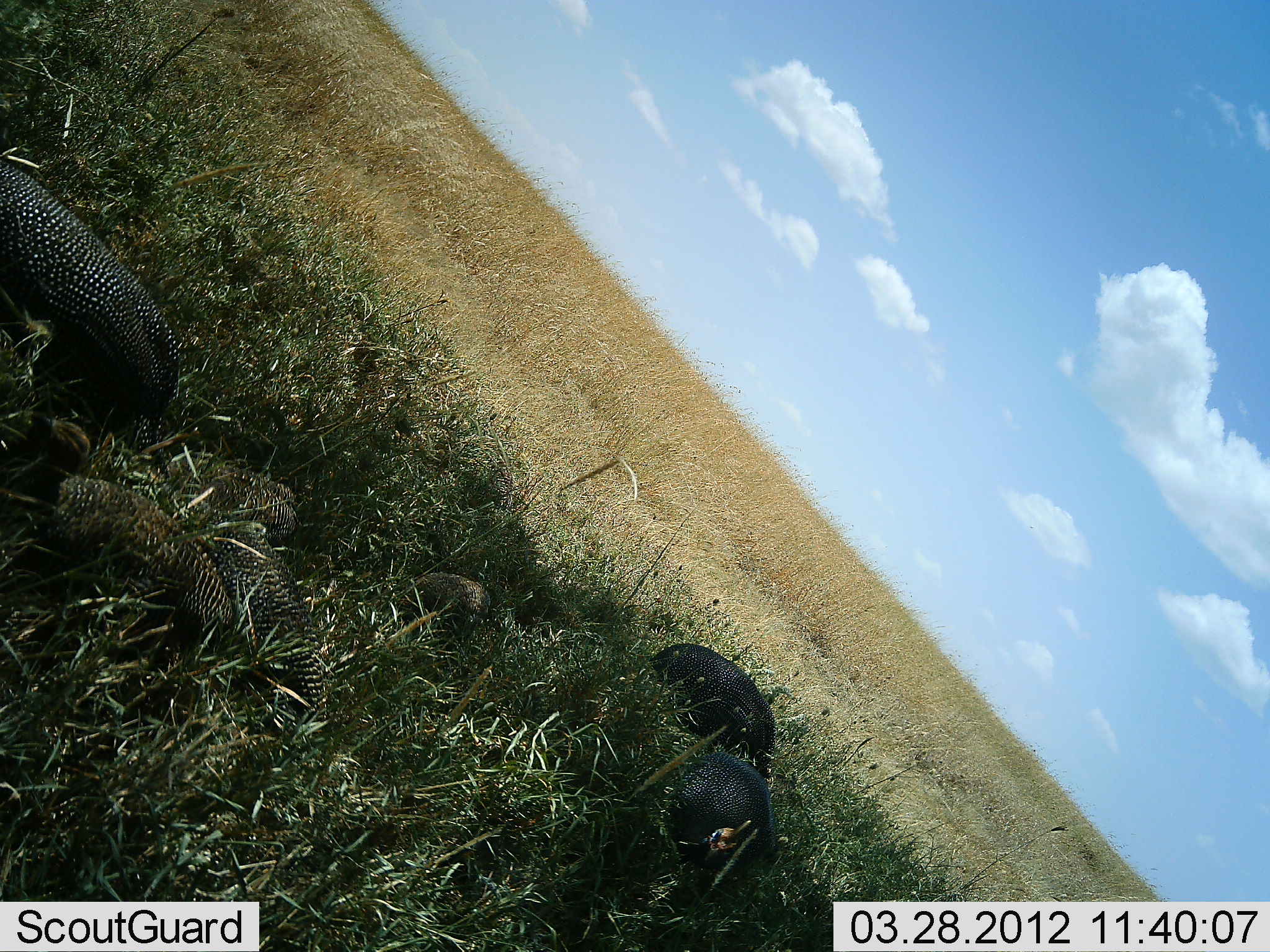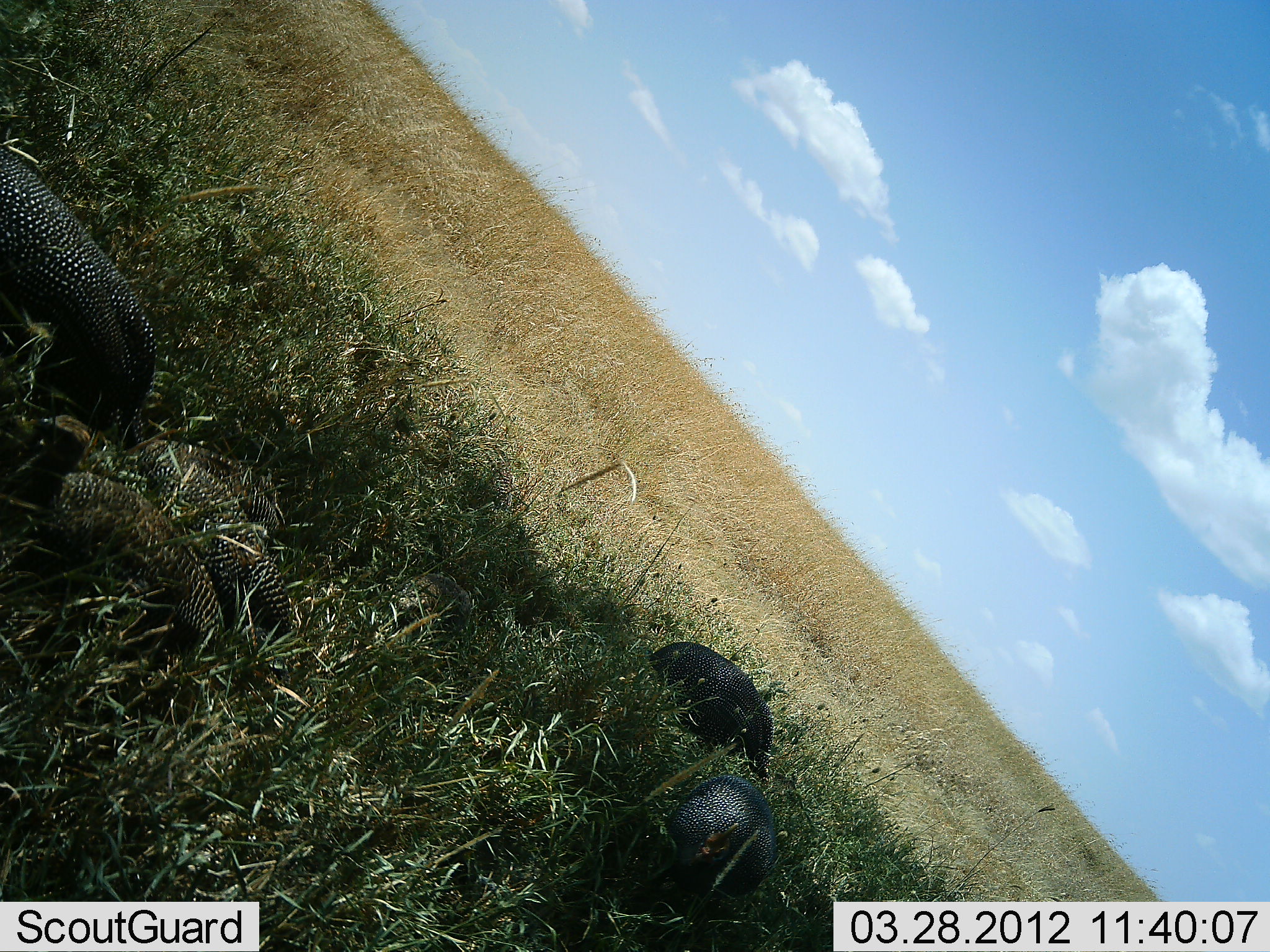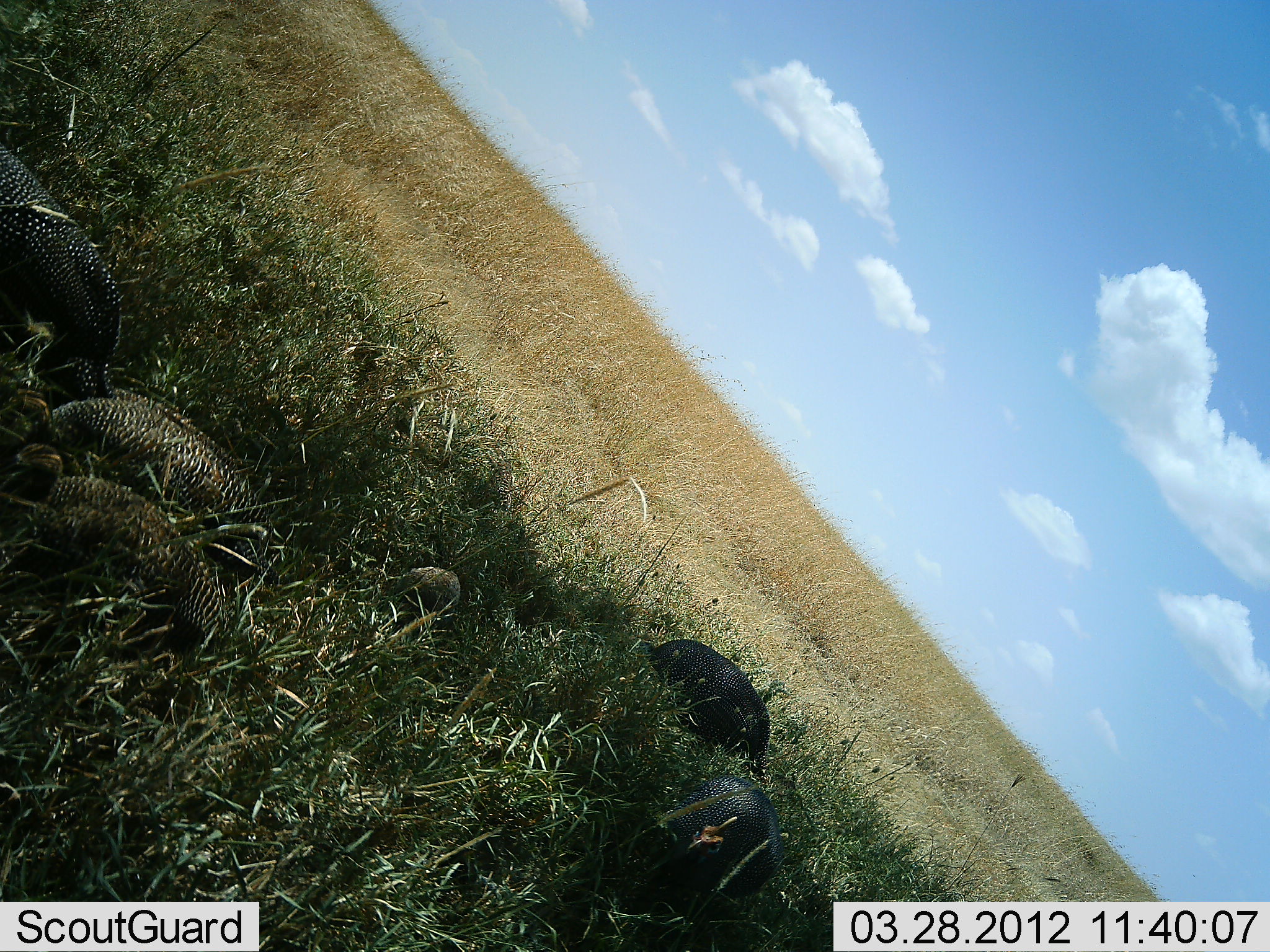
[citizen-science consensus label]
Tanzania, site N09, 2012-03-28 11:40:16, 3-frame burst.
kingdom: Animalia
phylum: Chordata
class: Aves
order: Galliformes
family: Numididae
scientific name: Numididae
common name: guinea fowl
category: guineafowl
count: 7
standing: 20%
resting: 7%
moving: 33%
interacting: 0%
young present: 13%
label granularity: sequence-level